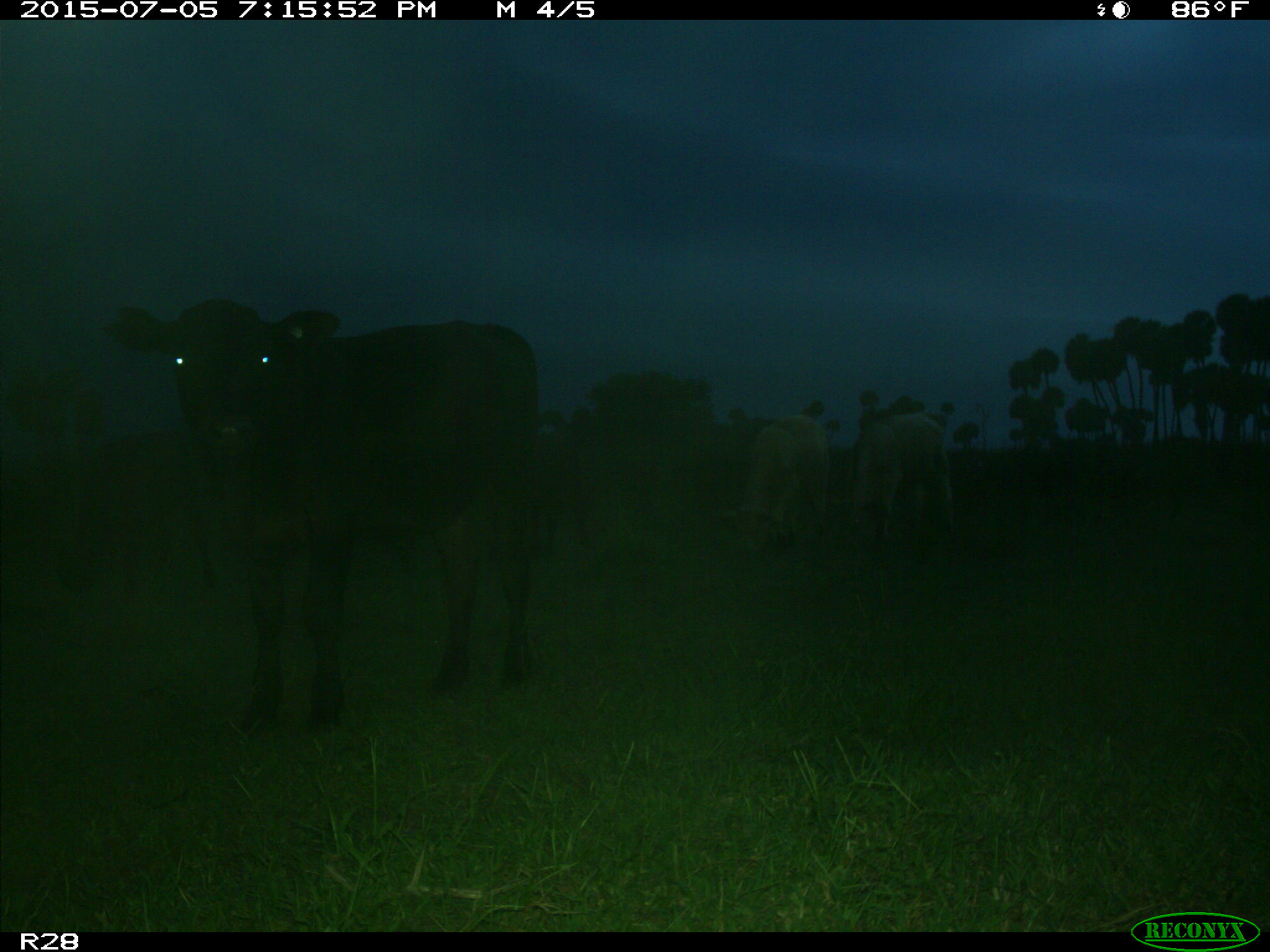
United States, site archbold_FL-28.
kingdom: Animalia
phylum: Chordata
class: Mammalia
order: Artiodactyla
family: Bovidae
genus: Bos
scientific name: Bos taurus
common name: domestic cow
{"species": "Bos taurus (domestic cow)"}